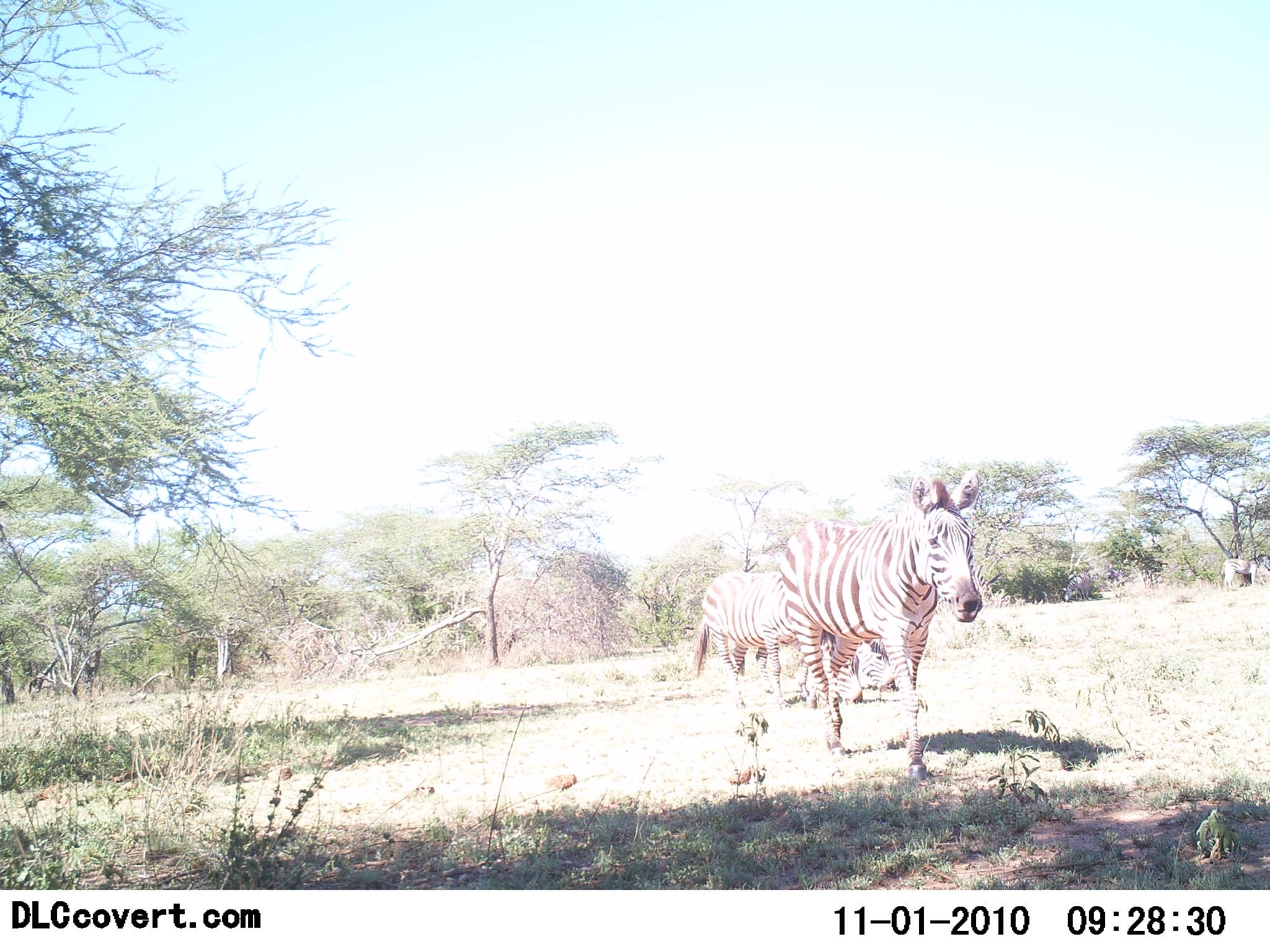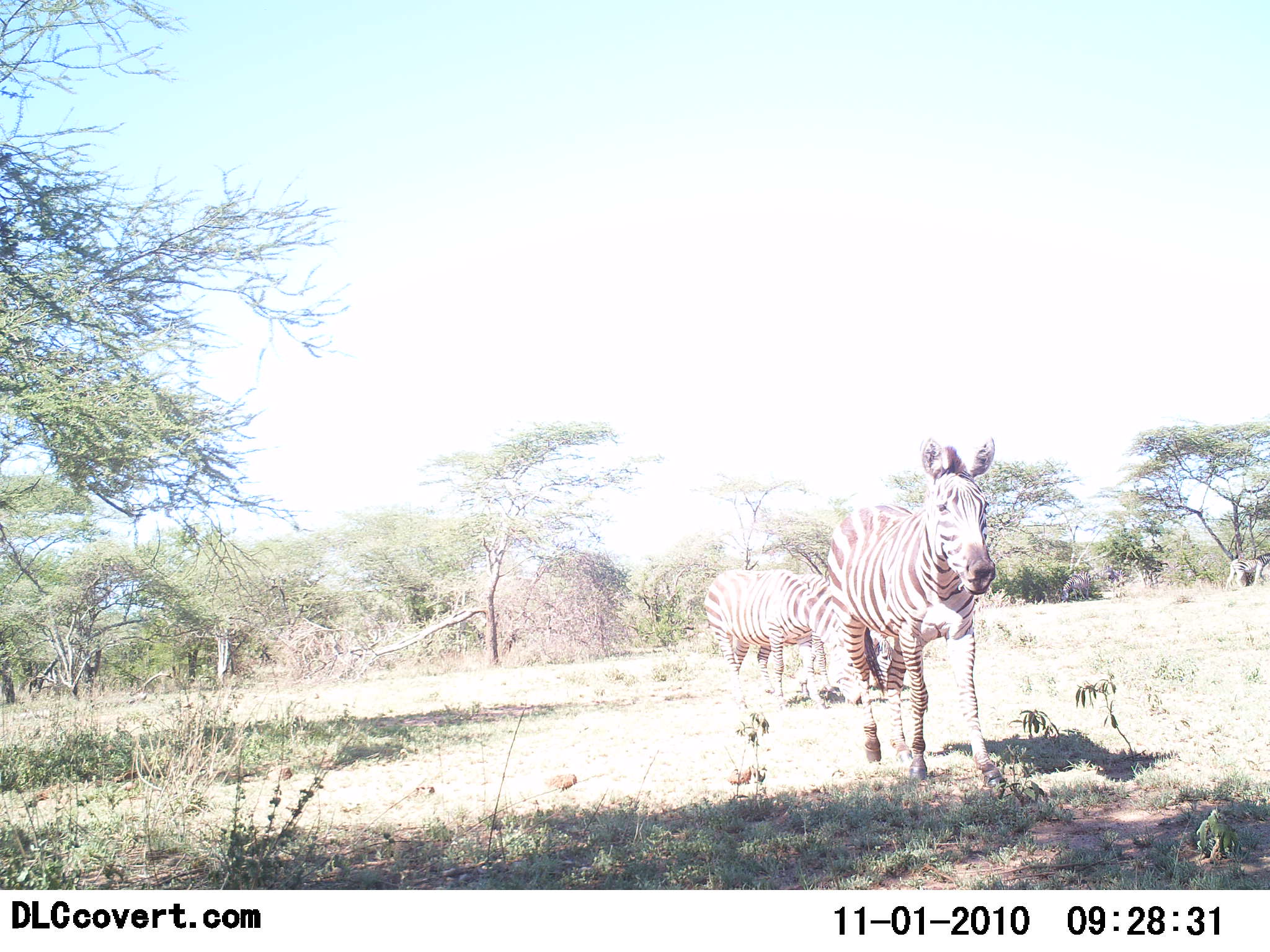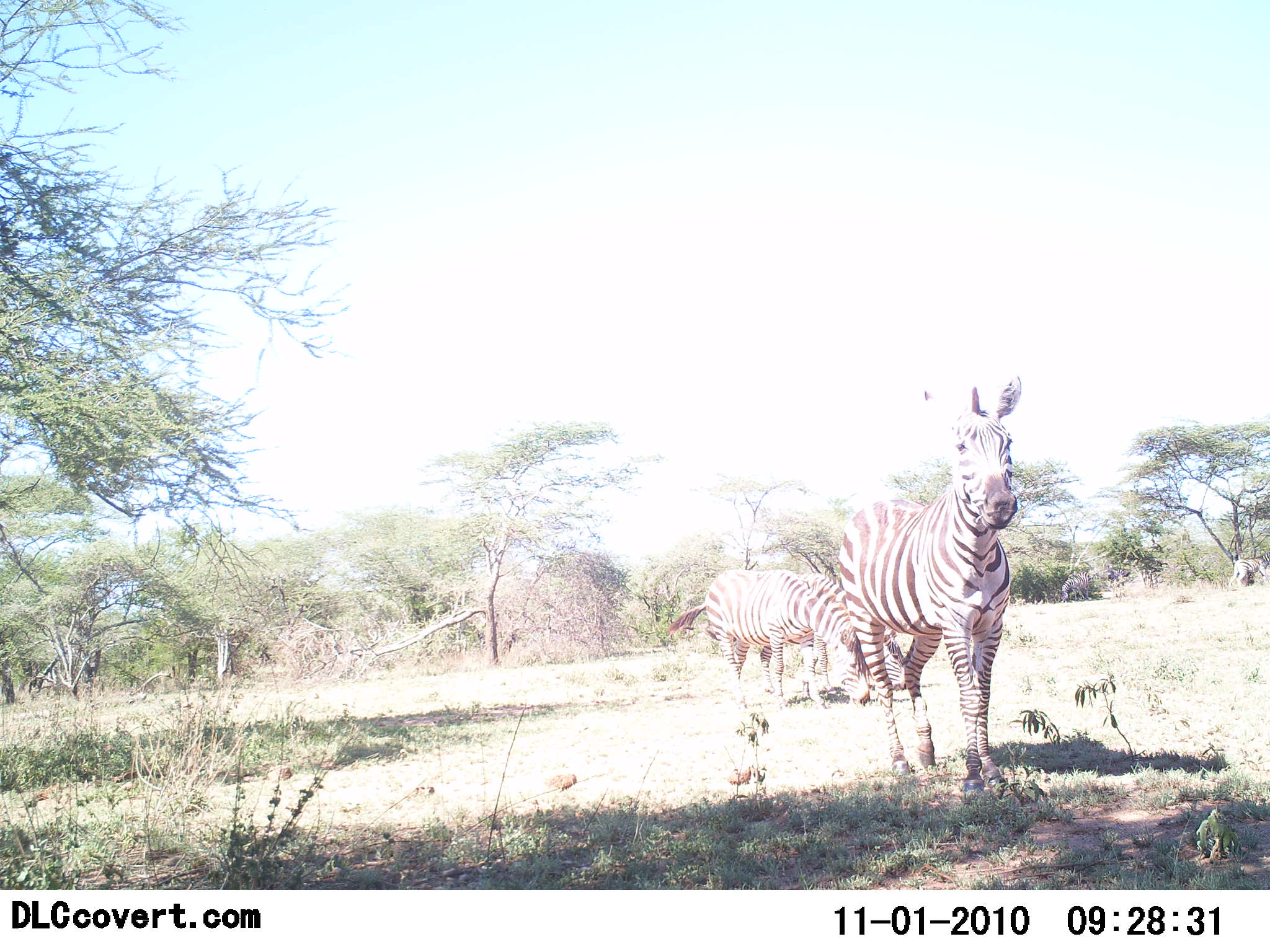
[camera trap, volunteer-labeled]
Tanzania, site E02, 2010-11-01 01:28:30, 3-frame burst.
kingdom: Animalia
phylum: Chordata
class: Mammalia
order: Perissodactyla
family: Equidae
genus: Equus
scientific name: Equus quagga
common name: plains zebra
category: zebra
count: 2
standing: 37%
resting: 0%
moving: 68%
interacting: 0%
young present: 0%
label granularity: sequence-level